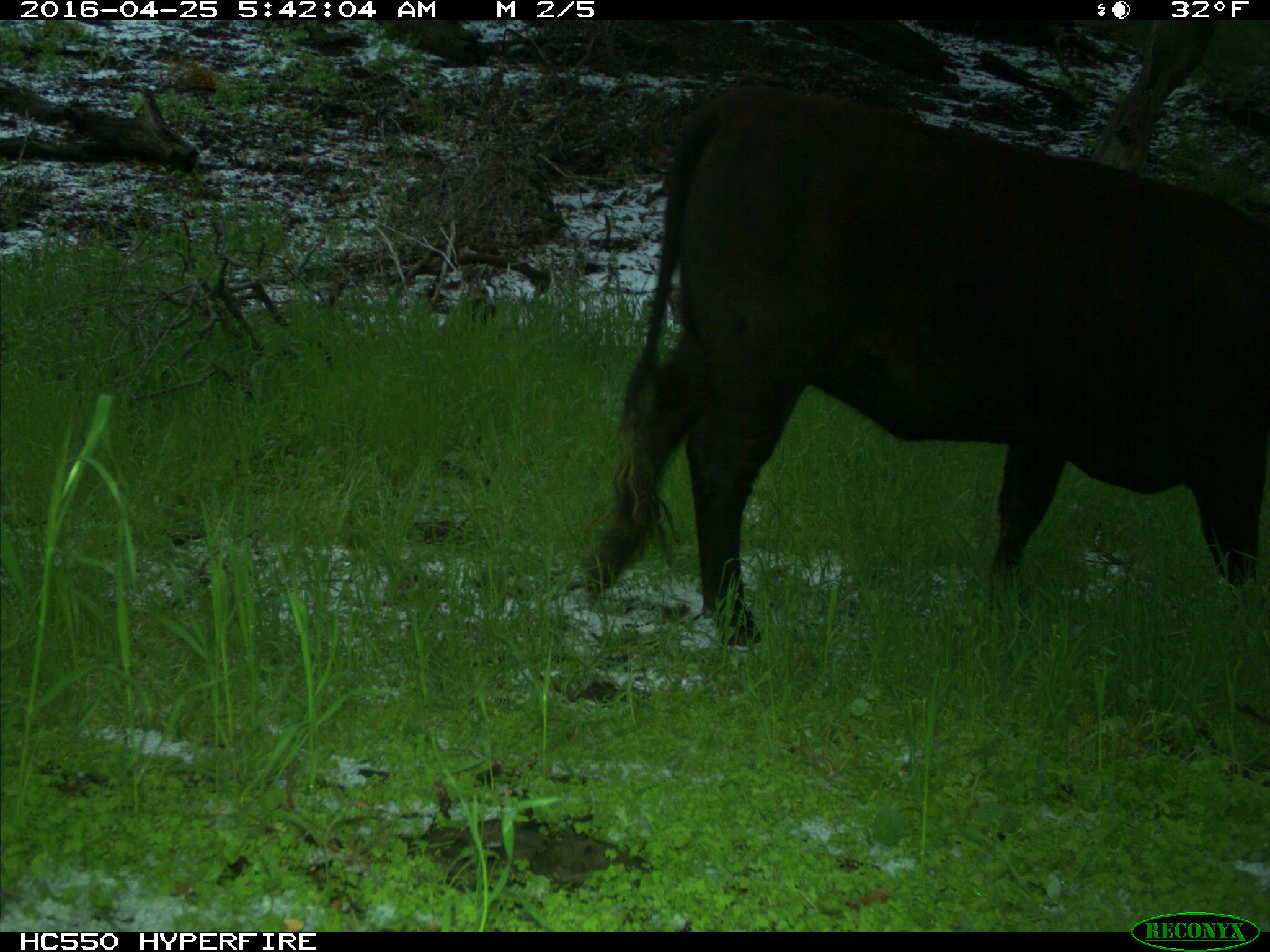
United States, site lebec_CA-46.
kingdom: Animalia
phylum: Chordata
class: Mammalia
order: Artiodactyla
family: Bovidae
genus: Bos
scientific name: Bos taurus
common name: domestic cow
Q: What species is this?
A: Bos taurus (domestic cow).